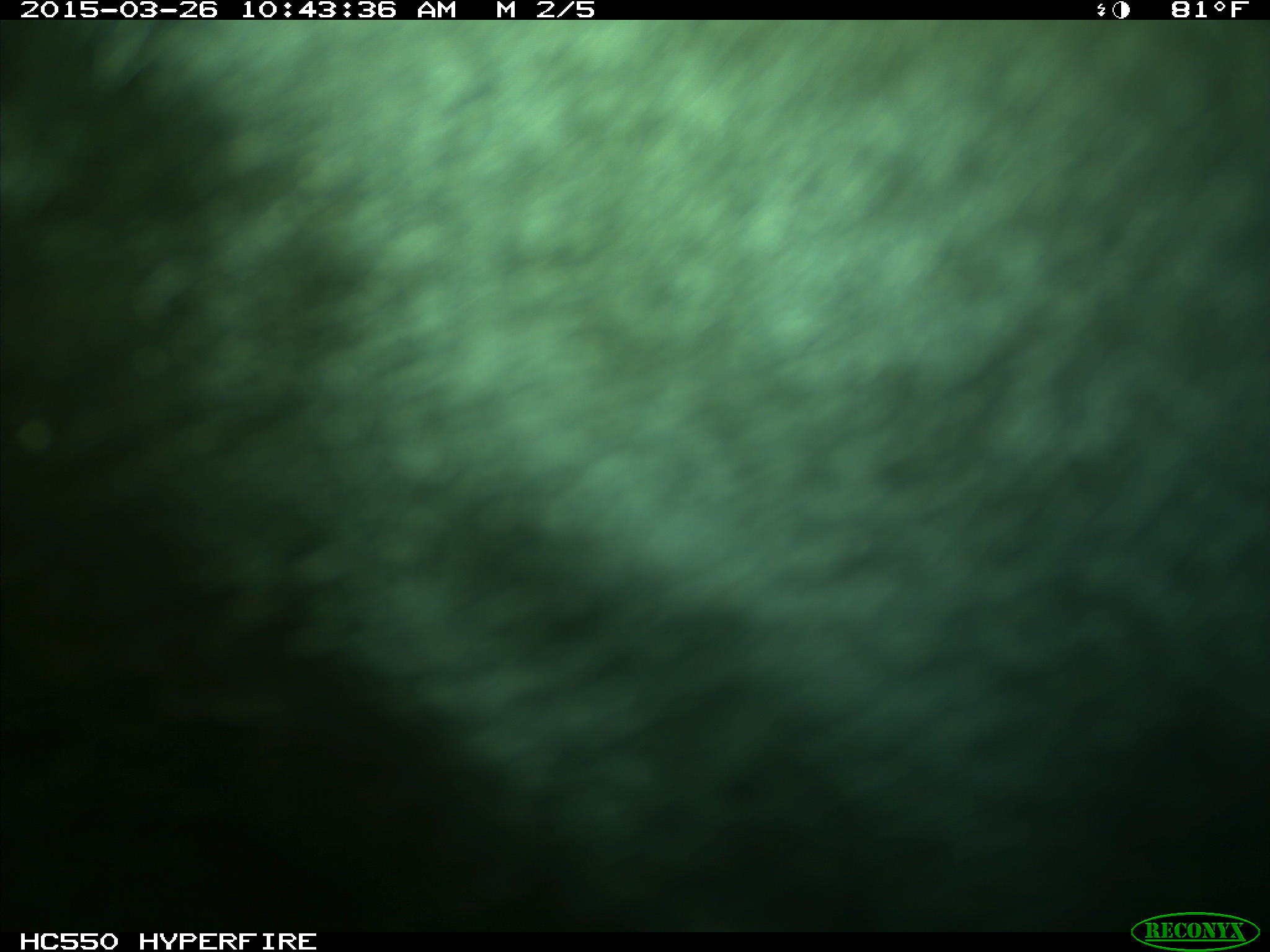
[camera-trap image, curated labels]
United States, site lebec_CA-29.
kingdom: Animalia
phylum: Chordata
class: Mammalia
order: Artiodactyla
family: Bovidae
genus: Bos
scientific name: Bos taurus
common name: domestic cow